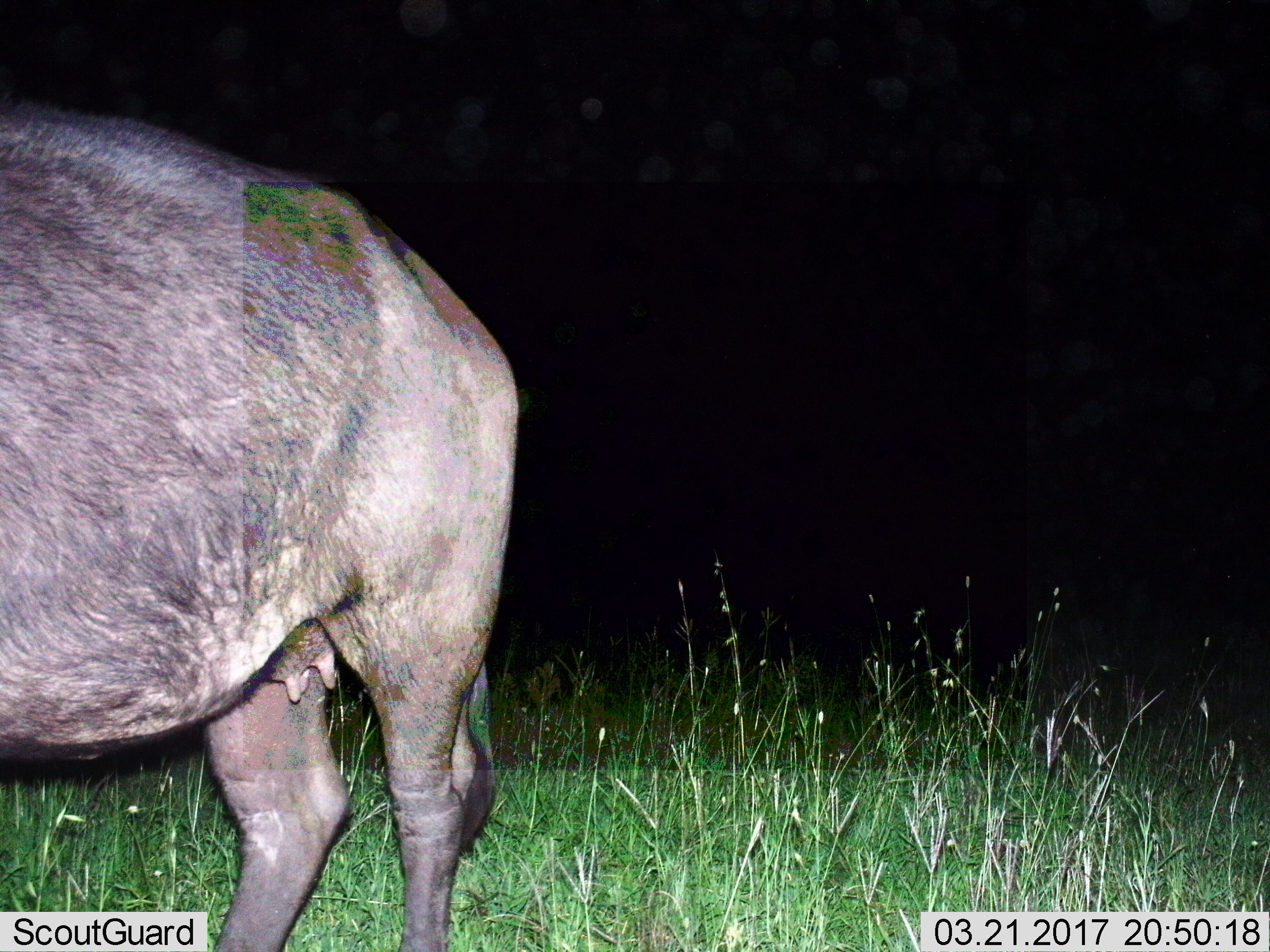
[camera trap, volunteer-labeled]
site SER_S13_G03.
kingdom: Animalia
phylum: Chordata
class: Mammalia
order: Artiodactyla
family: Bovidae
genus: Connochaetes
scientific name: Connochaetes taurinus taurinus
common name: blue wildebeest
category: wildebeestblue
Wildebeestblue (blue wildebeest) (Connochaetes taurinus taurinus), count 1. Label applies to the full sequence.